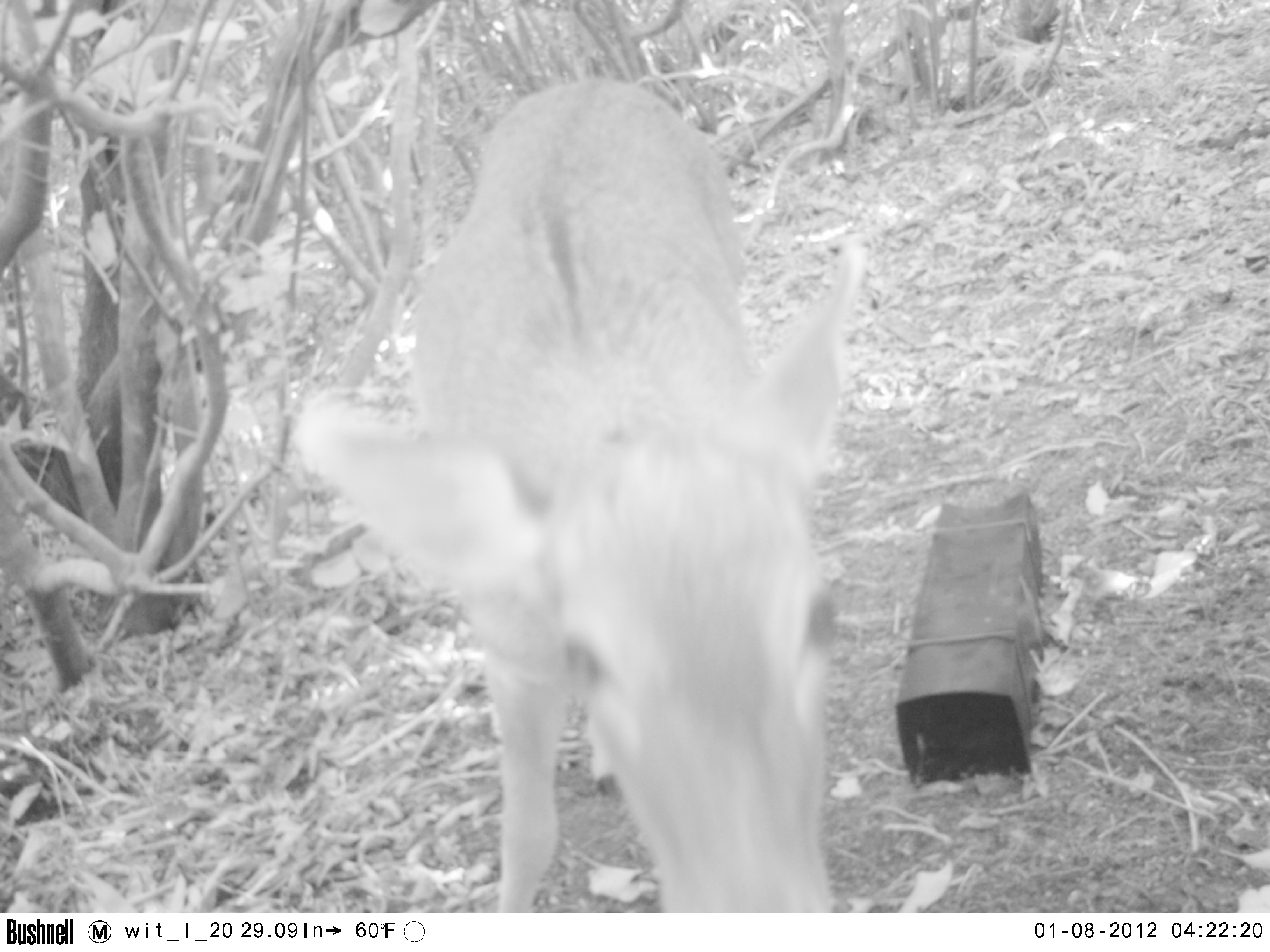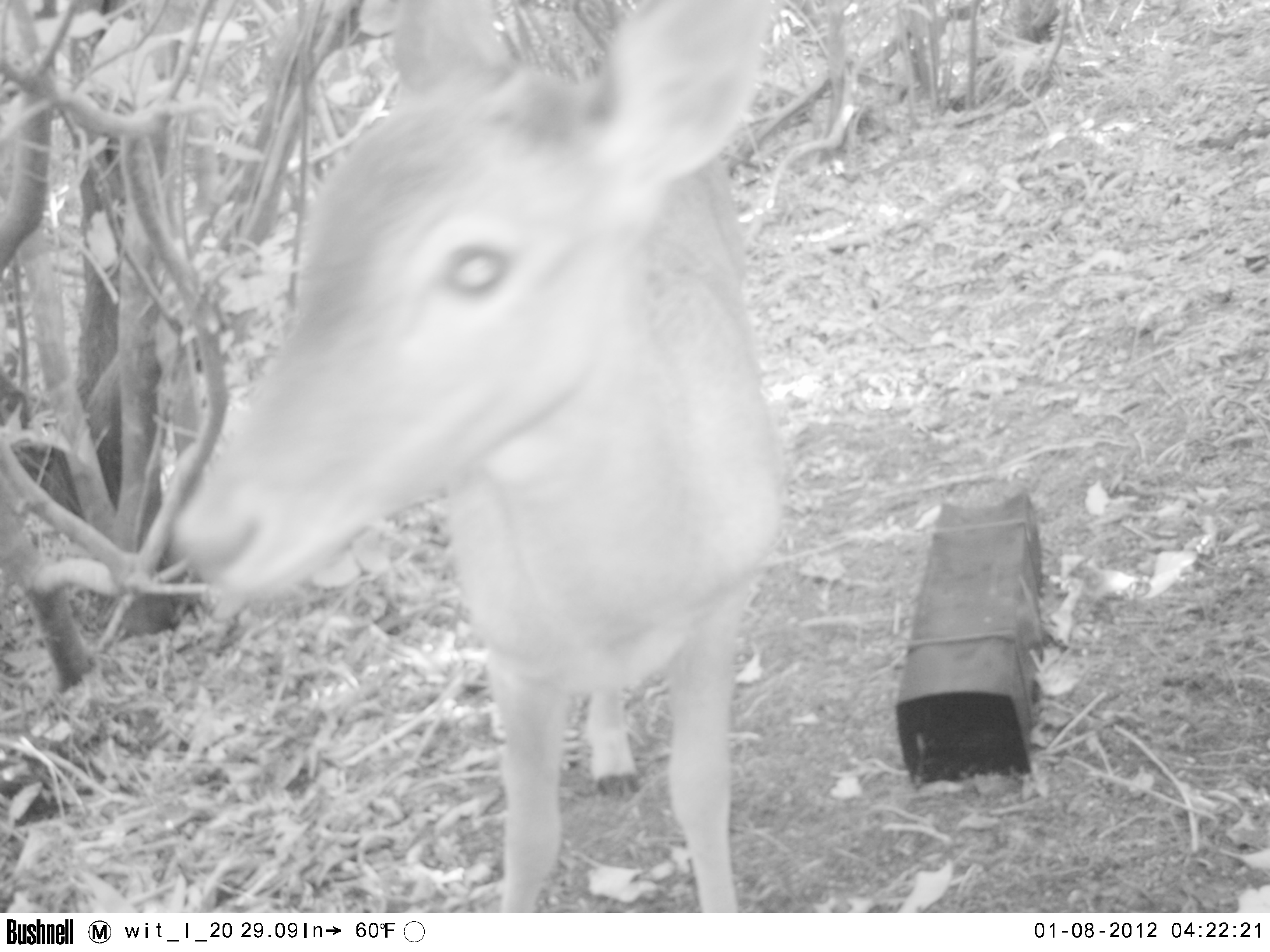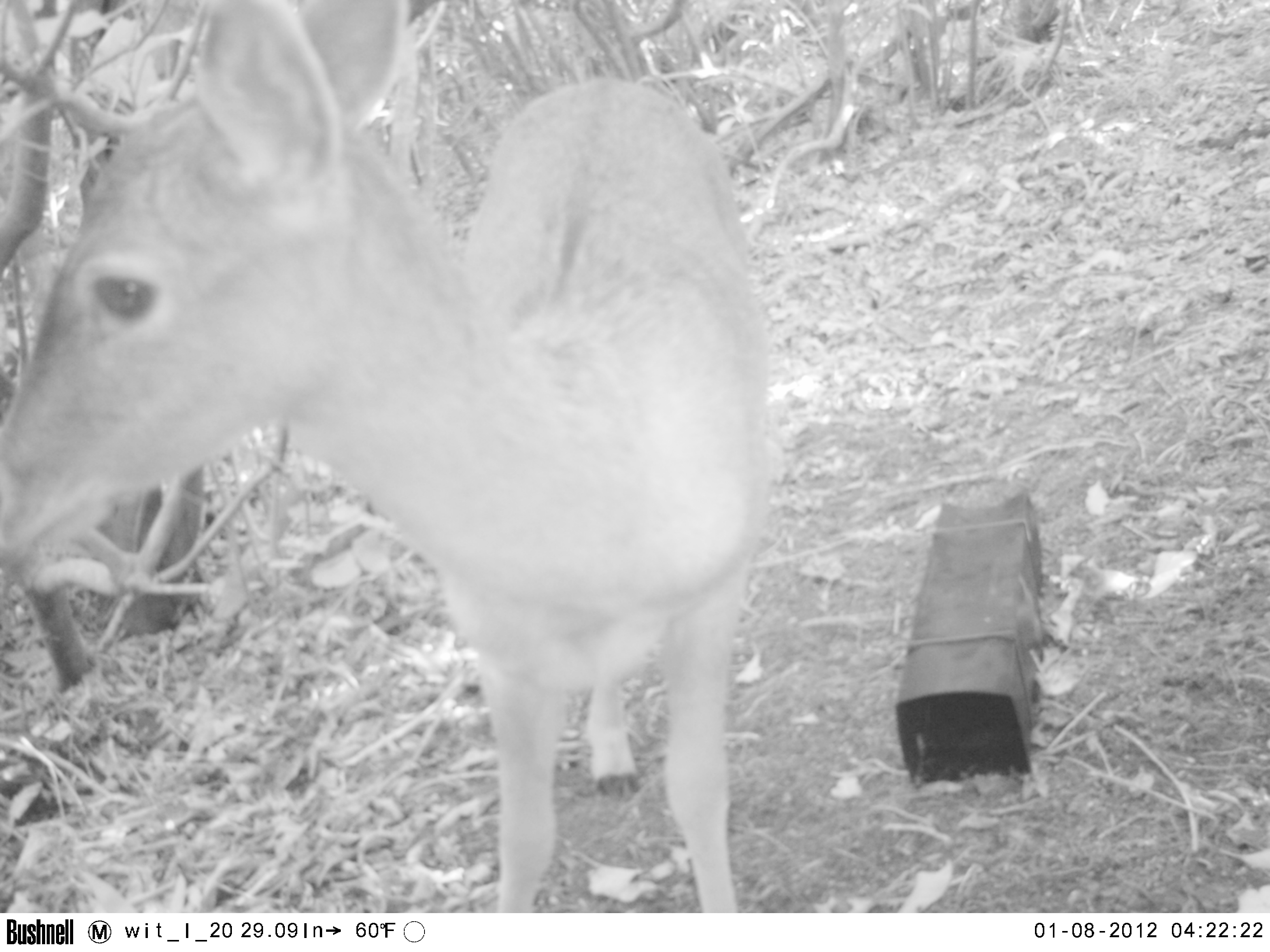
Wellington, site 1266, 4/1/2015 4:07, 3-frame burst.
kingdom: Animalia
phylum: Chordata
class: Mammalia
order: Artiodactyla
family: Cervidae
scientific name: Cervini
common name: deer